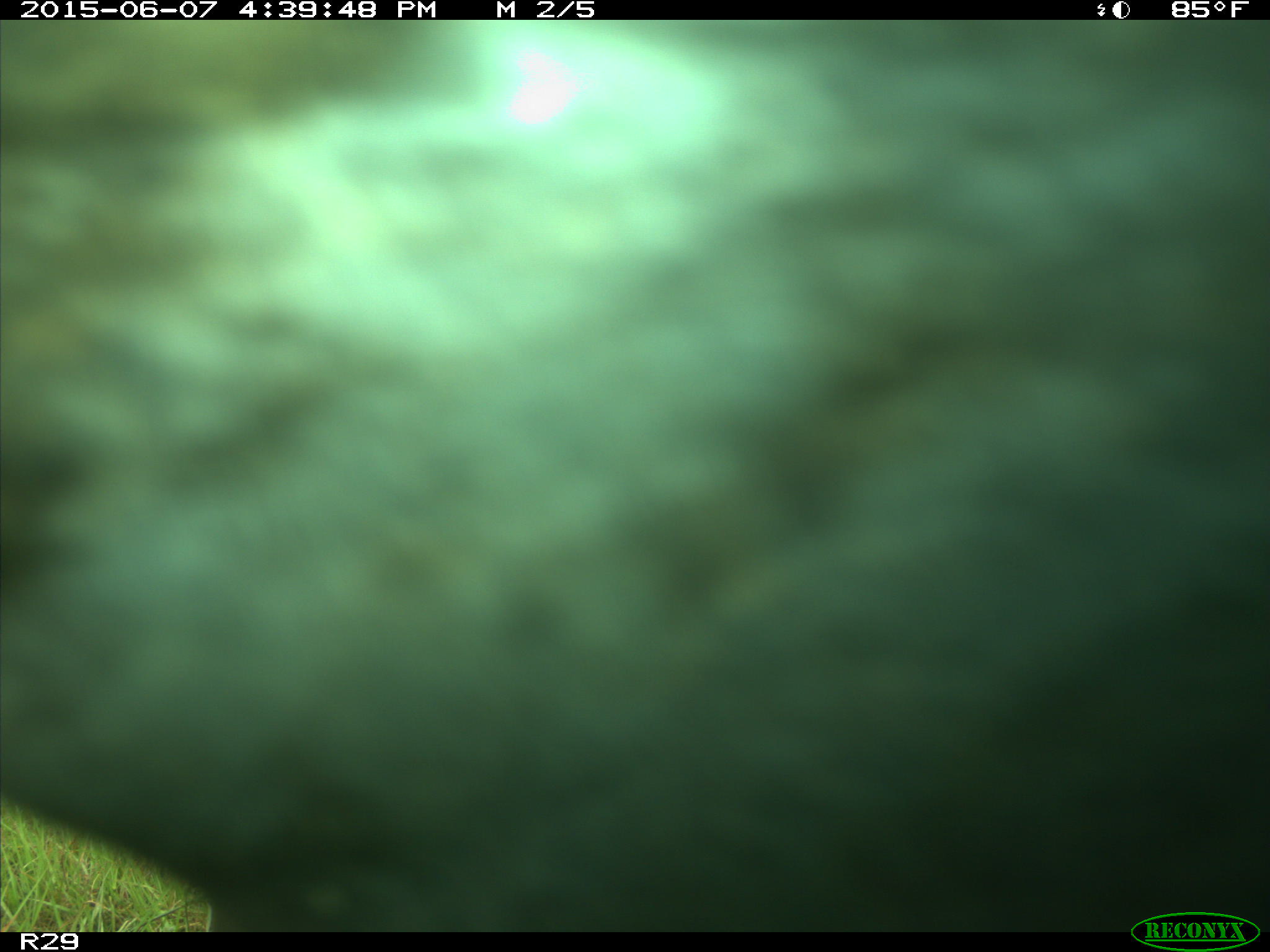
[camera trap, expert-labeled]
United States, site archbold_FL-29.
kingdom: Animalia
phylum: Chordata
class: Mammalia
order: Artiodactyla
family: Bovidae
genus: Bos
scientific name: Bos taurus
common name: domestic cow